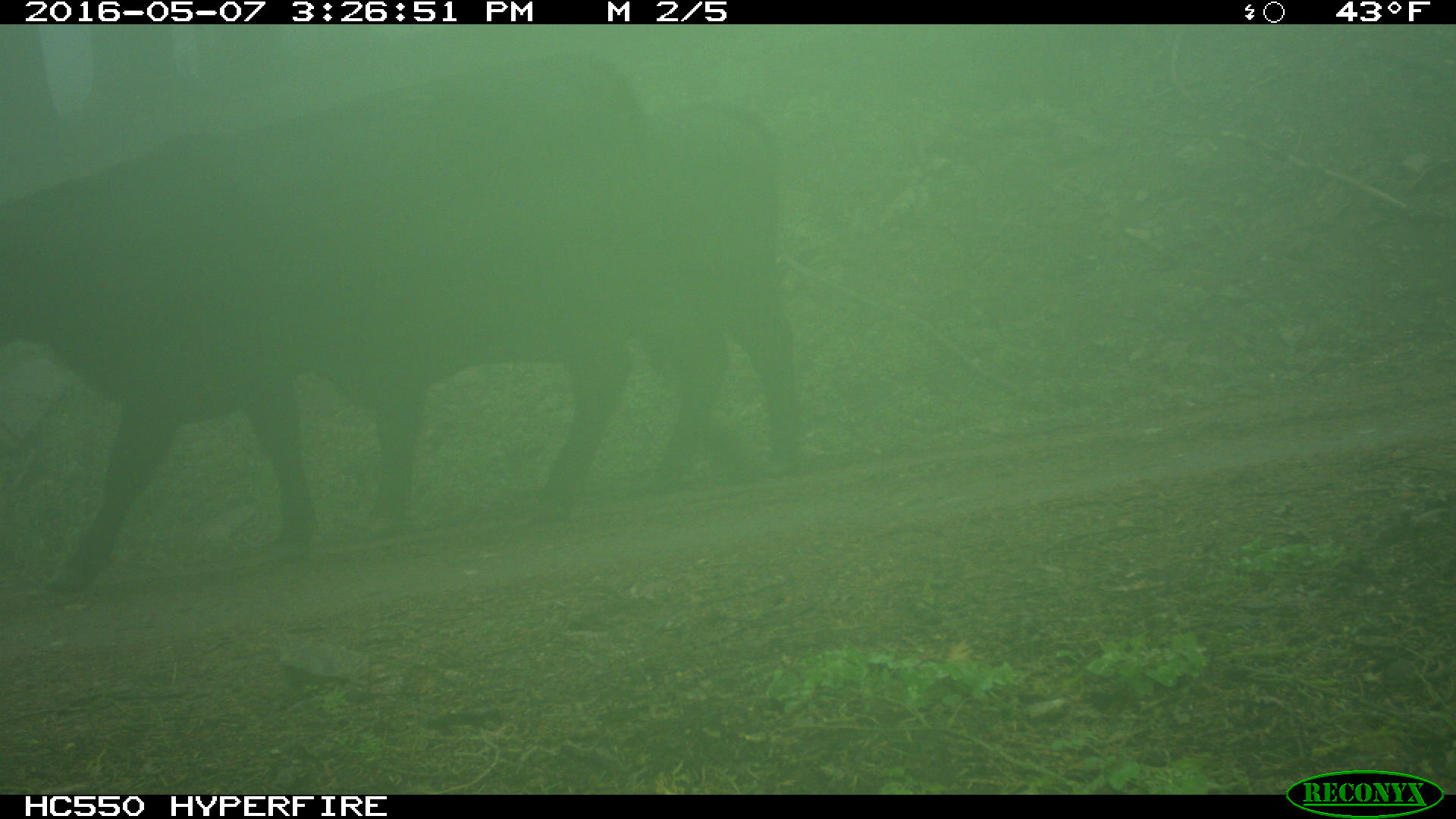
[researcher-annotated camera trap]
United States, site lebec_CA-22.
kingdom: Animalia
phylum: Chordata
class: Mammalia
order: Artiodactyla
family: Bovidae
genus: Bos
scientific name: Bos taurus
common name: domestic cow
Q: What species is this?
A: Bos taurus (domestic cow).